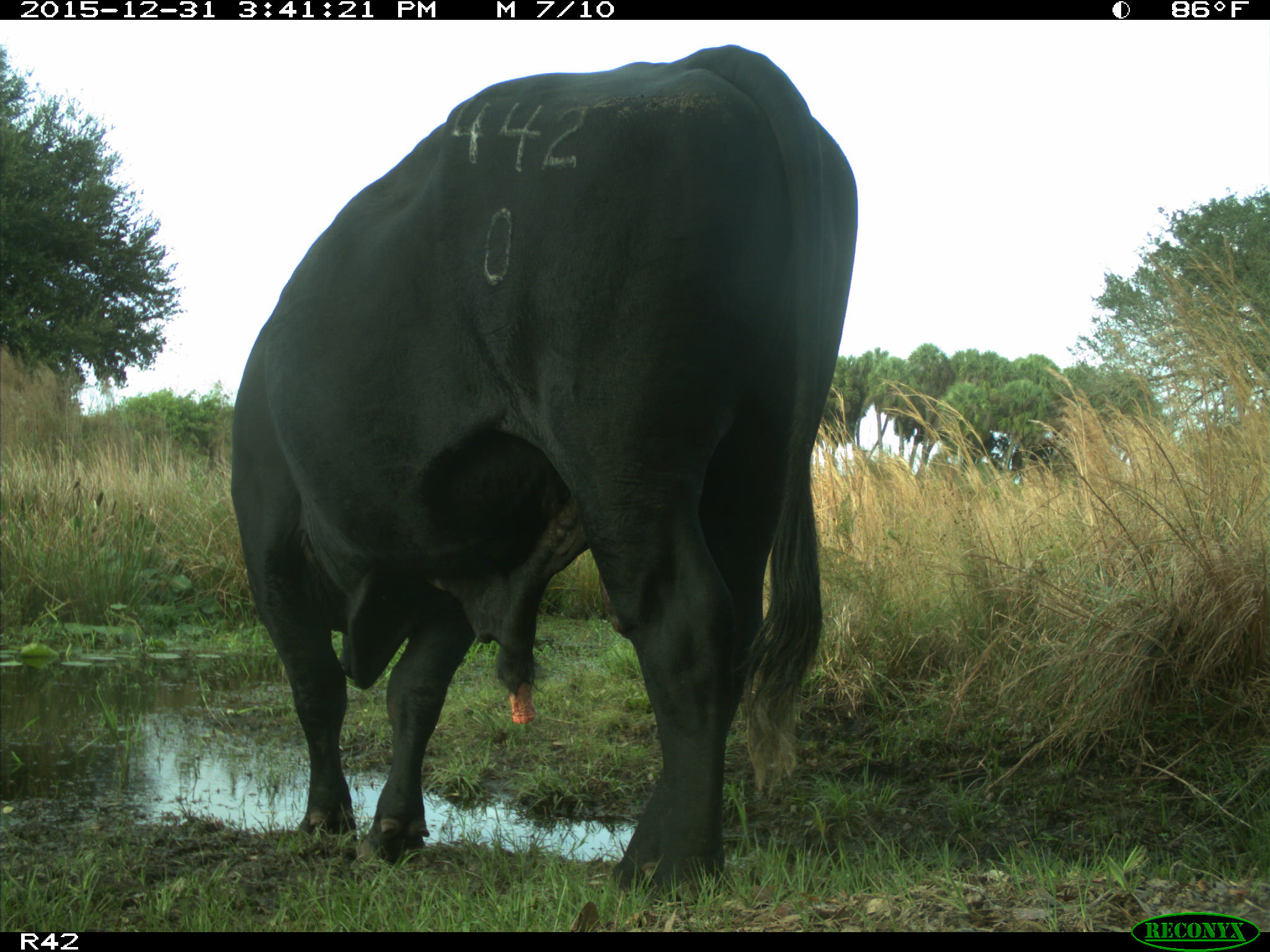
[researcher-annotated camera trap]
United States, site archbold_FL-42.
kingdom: Animalia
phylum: Chordata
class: Mammalia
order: Artiodactyla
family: Bovidae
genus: Bos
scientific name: Bos taurus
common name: domestic cow